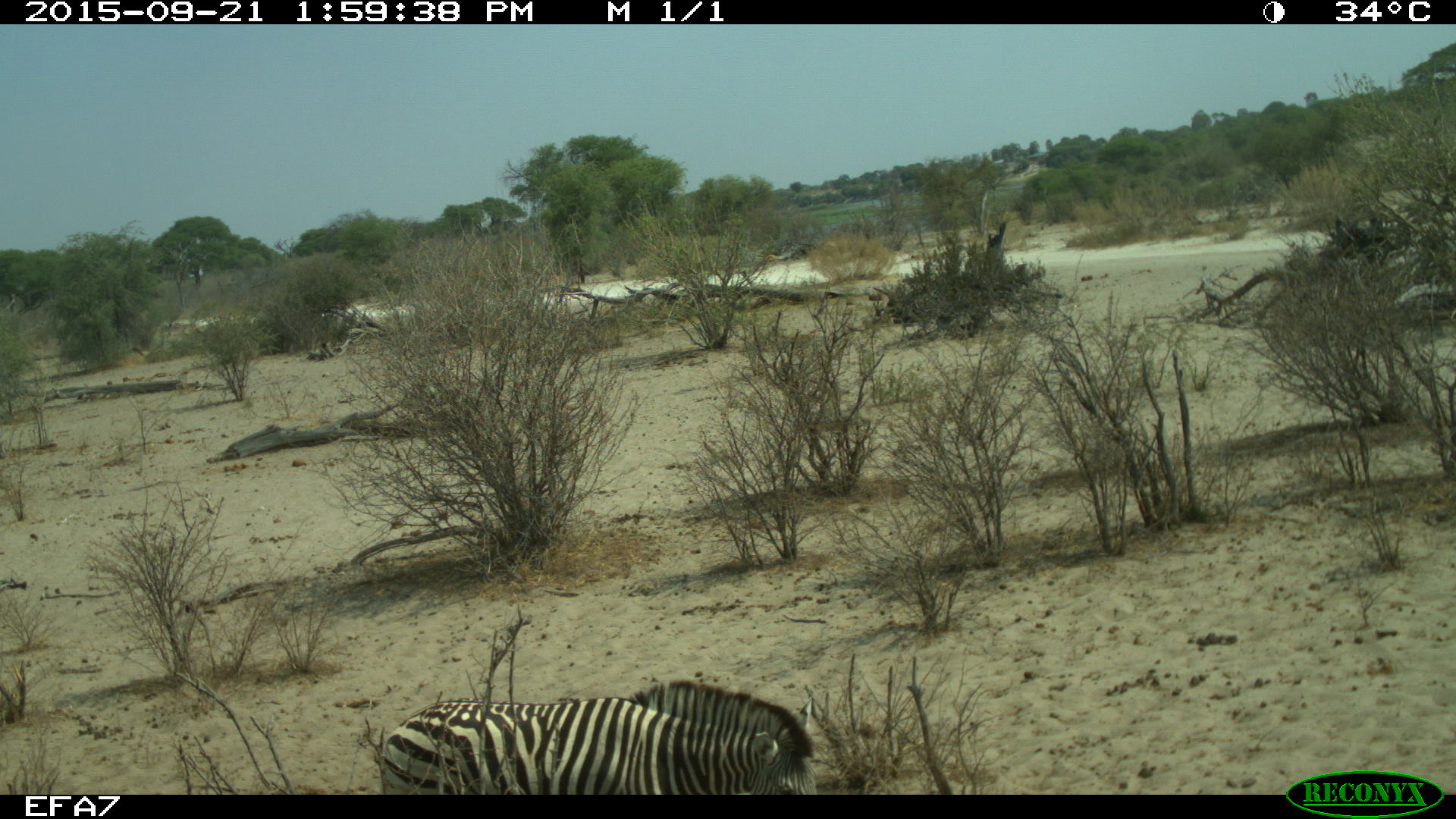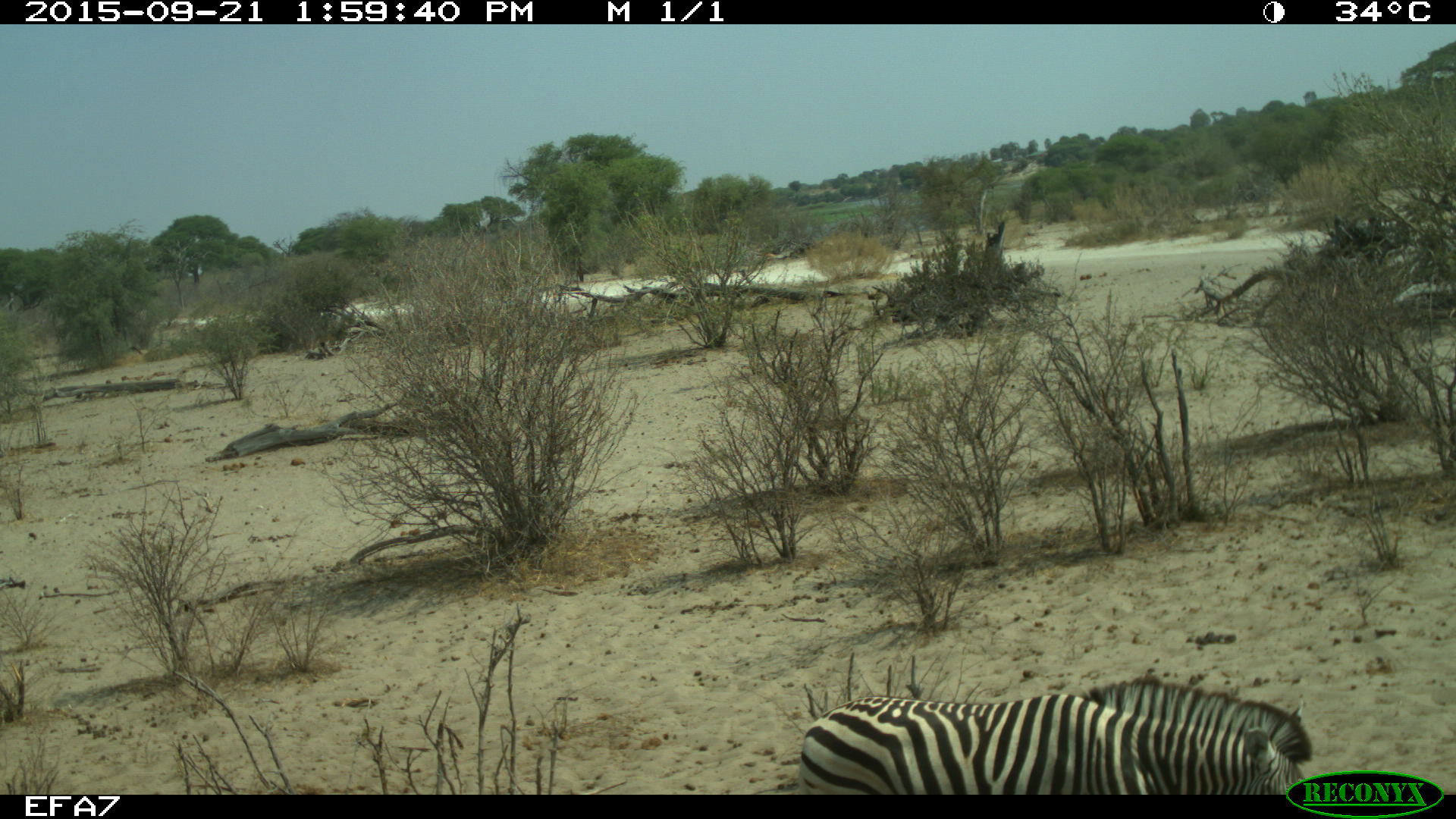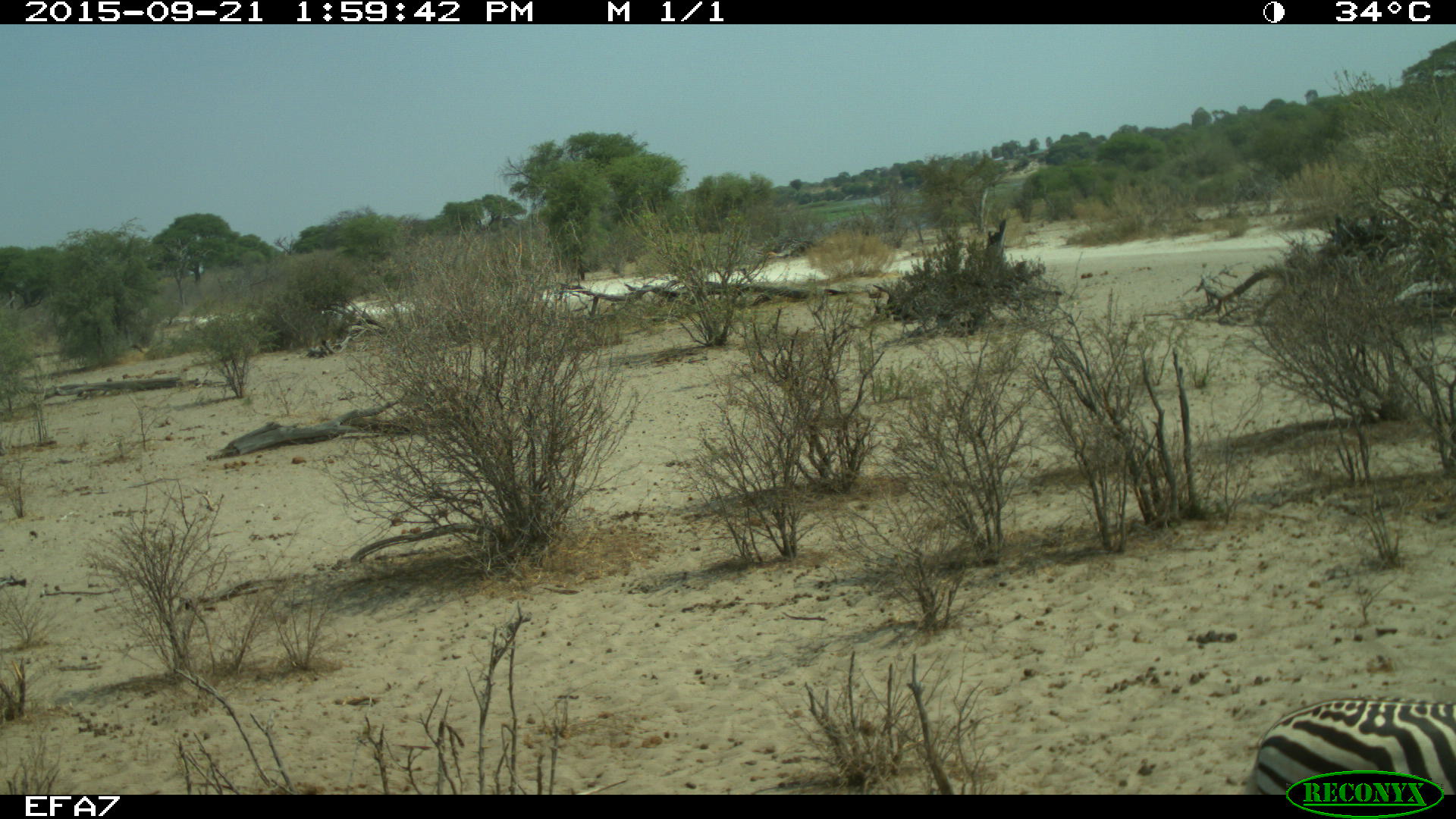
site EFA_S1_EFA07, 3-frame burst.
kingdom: Animalia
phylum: Chordata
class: Mammalia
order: Perissodactyla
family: Equidae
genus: Equus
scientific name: Equus quagga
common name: plains zebra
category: zebraplains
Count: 1.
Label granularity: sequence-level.